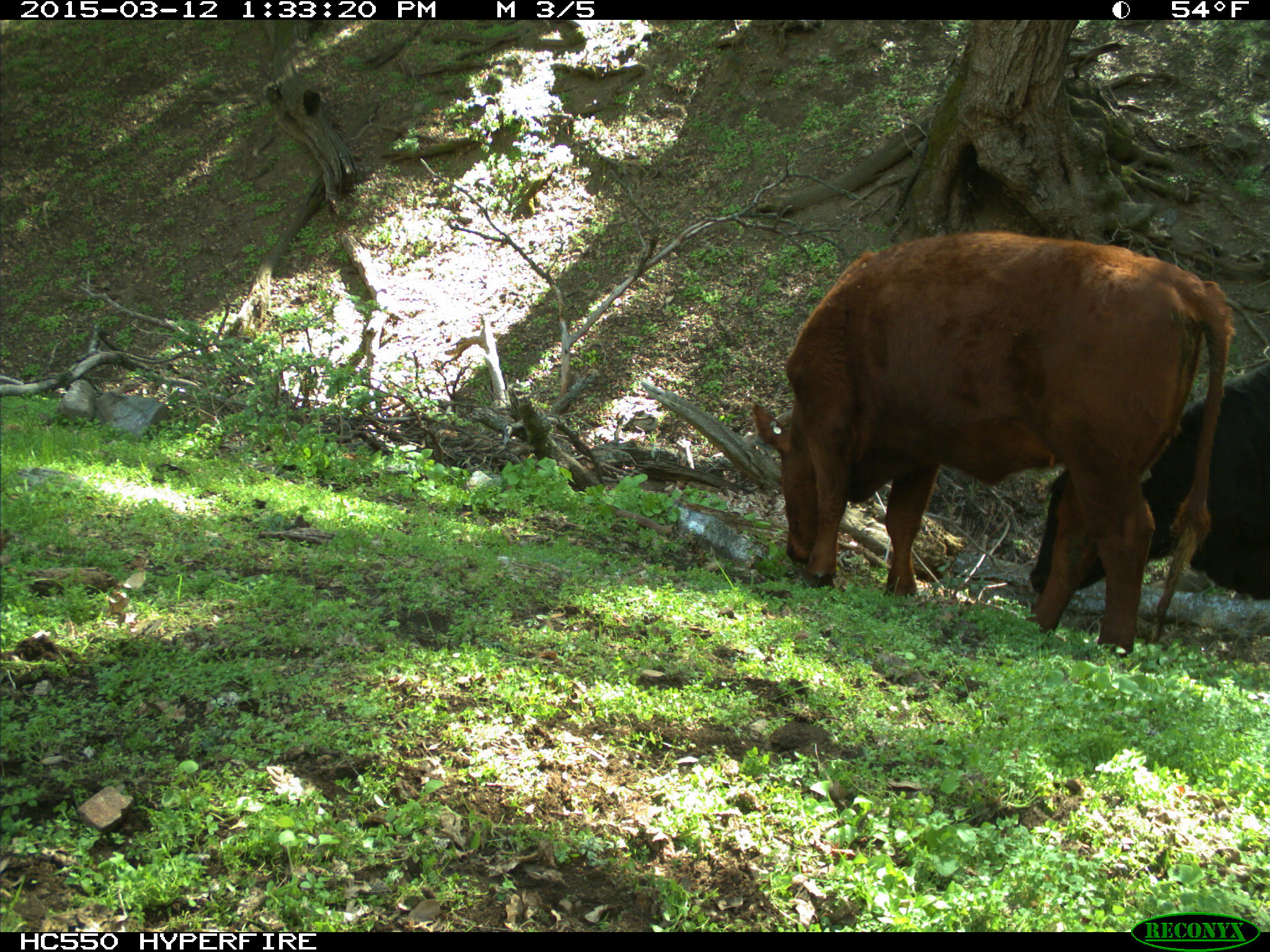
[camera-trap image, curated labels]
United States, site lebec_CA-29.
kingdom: Animalia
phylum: Chordata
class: Mammalia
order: Artiodactyla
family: Bovidae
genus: Bos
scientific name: Bos taurus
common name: domestic cow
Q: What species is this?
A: Bos taurus (domestic cow).